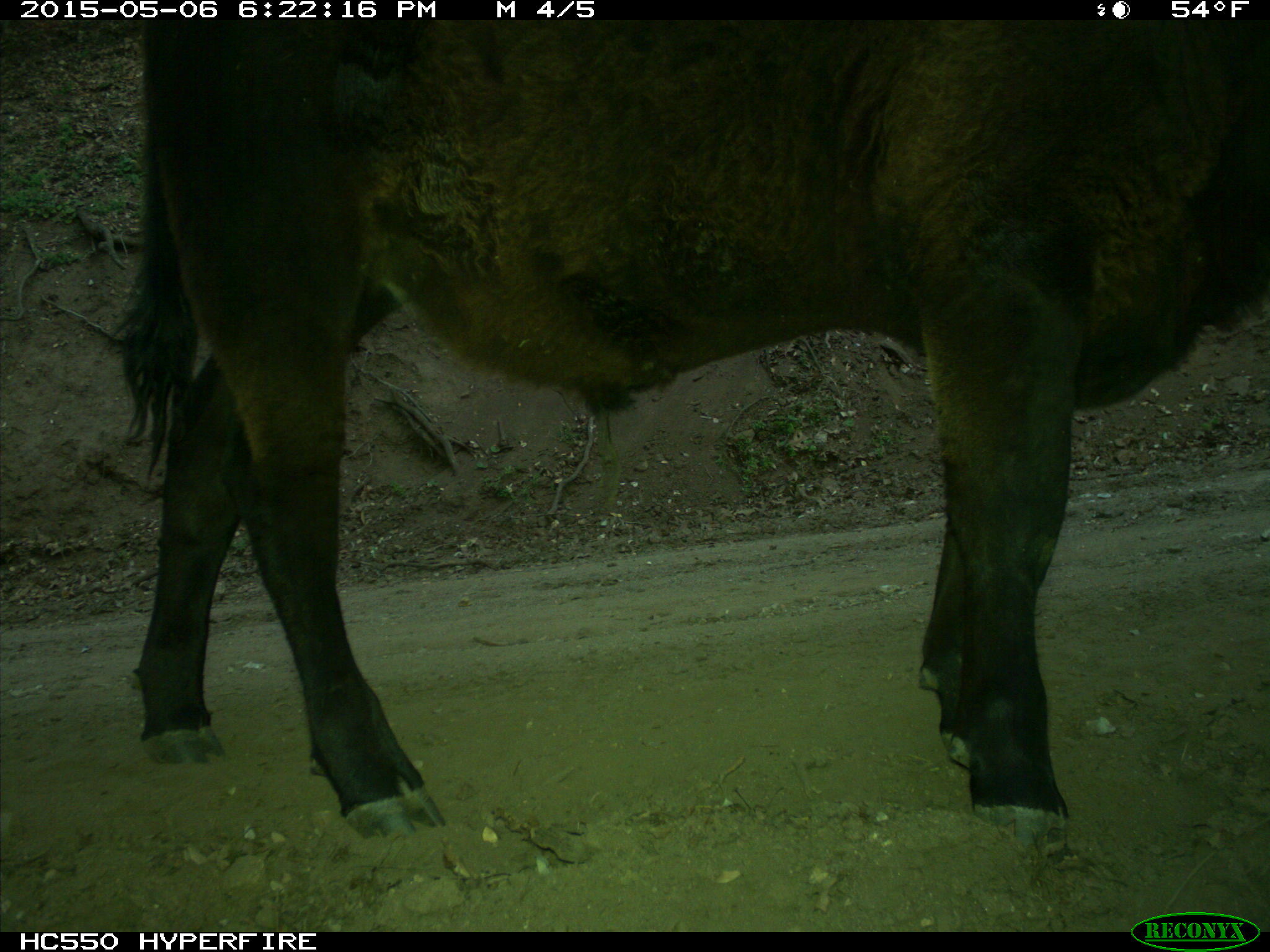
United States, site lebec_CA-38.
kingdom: Animalia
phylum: Chordata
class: Mammalia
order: Artiodactyla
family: Bovidae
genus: Bos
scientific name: Bos taurus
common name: domestic cow